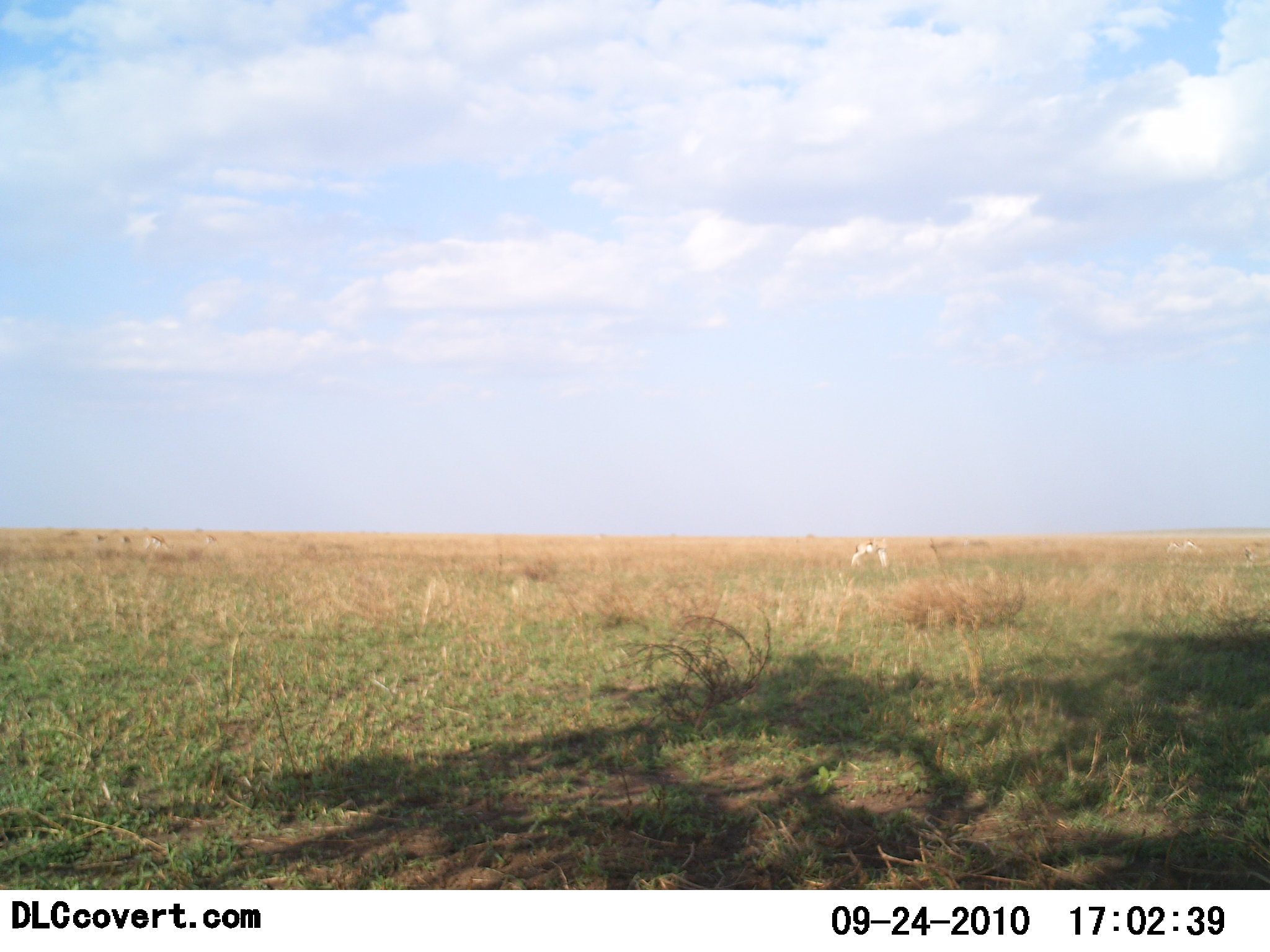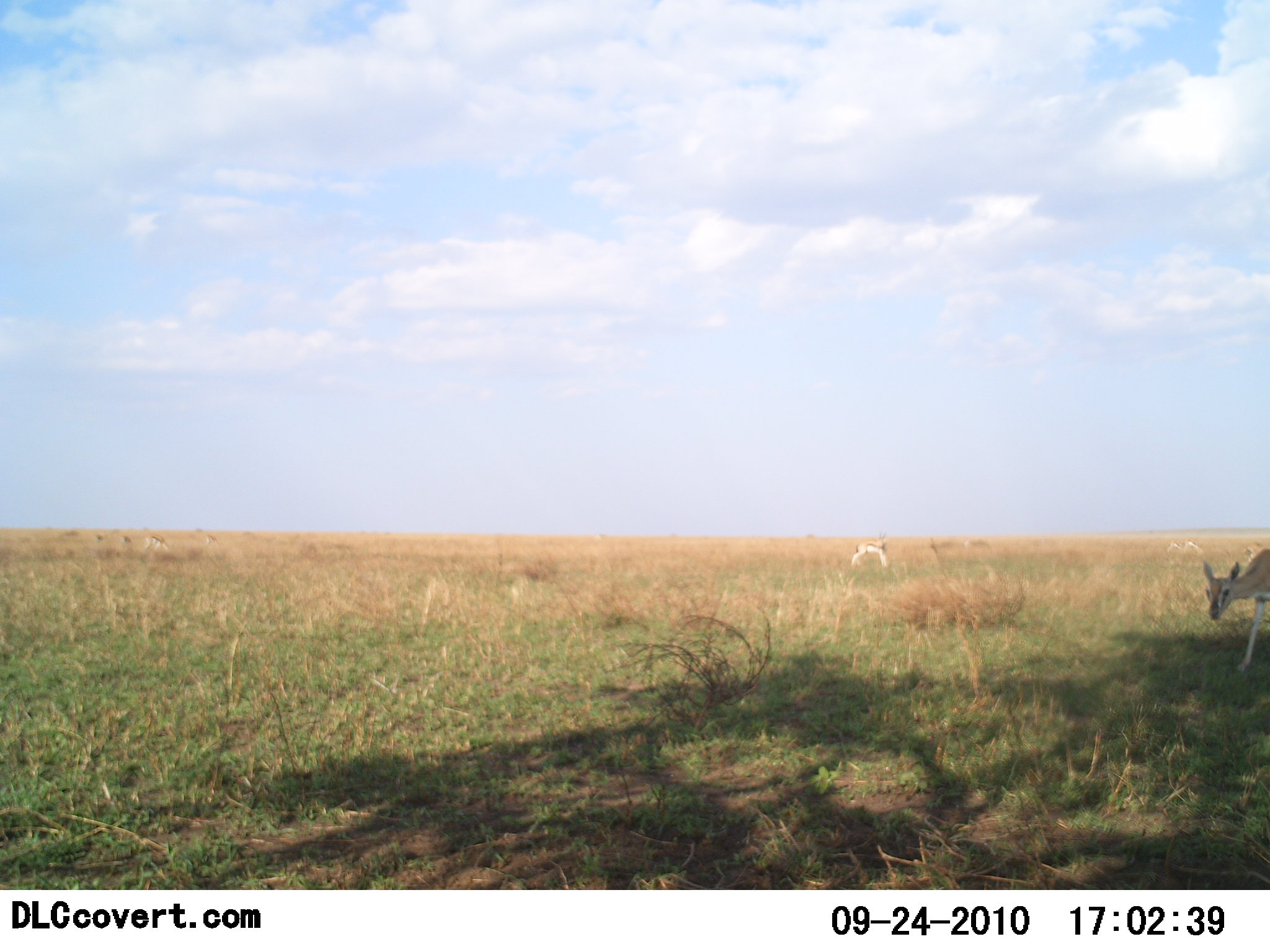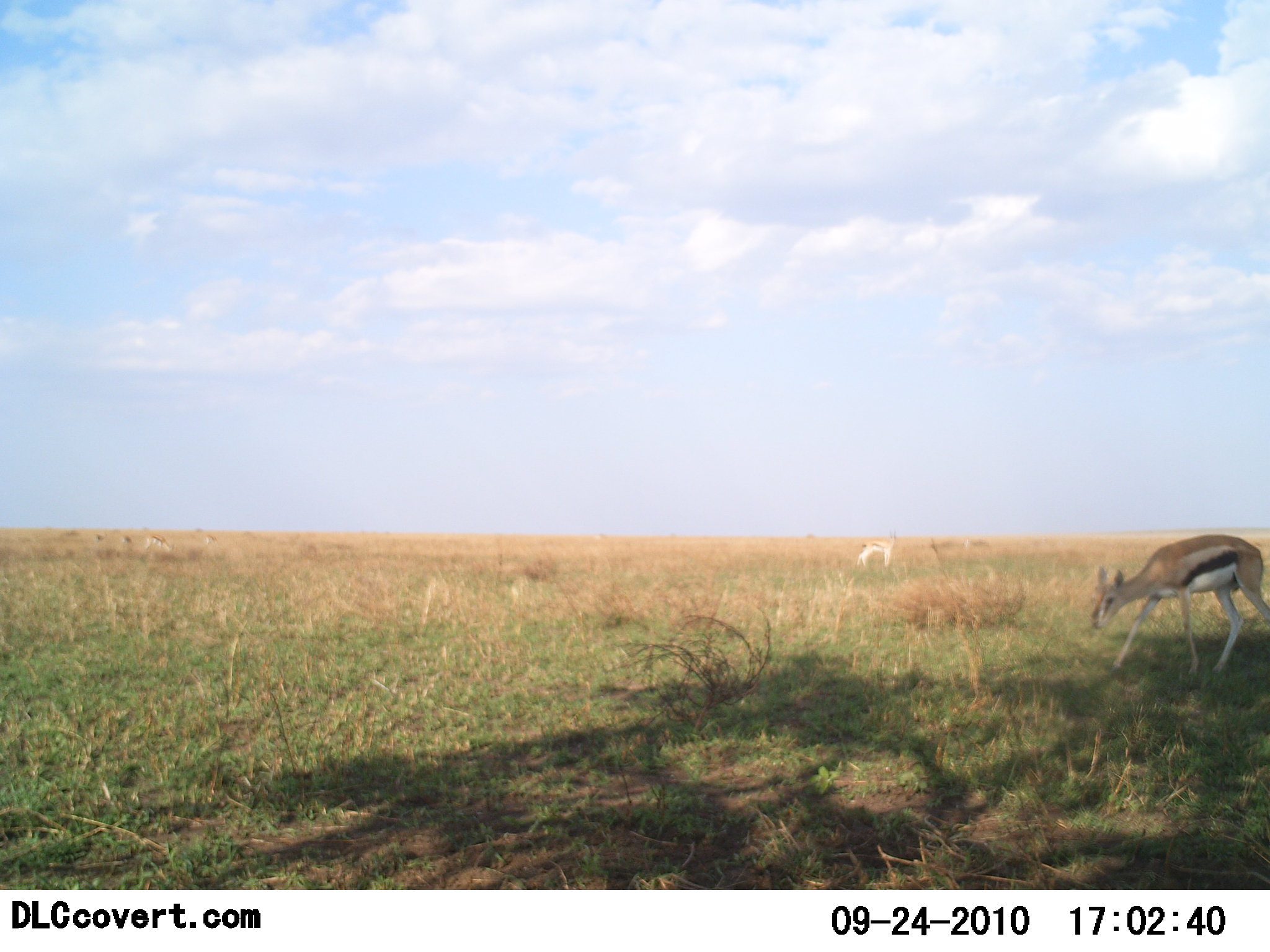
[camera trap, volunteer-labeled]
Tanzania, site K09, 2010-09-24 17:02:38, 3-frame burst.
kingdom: Animalia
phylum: Chordata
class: Mammalia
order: Artiodactyla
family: Bovidae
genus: Eudorcas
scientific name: Eudorcas thomsonii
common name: thomson's gazelle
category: gazellethomsons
Gazellethomsons (thomson's gazelle) (Eudorcas thomsonii), count 2. Behavior (volunteer vote fractions): standing 27%, resting 0%, moving 100%, interacting 0%. Young present (vote fraction): 0%. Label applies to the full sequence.